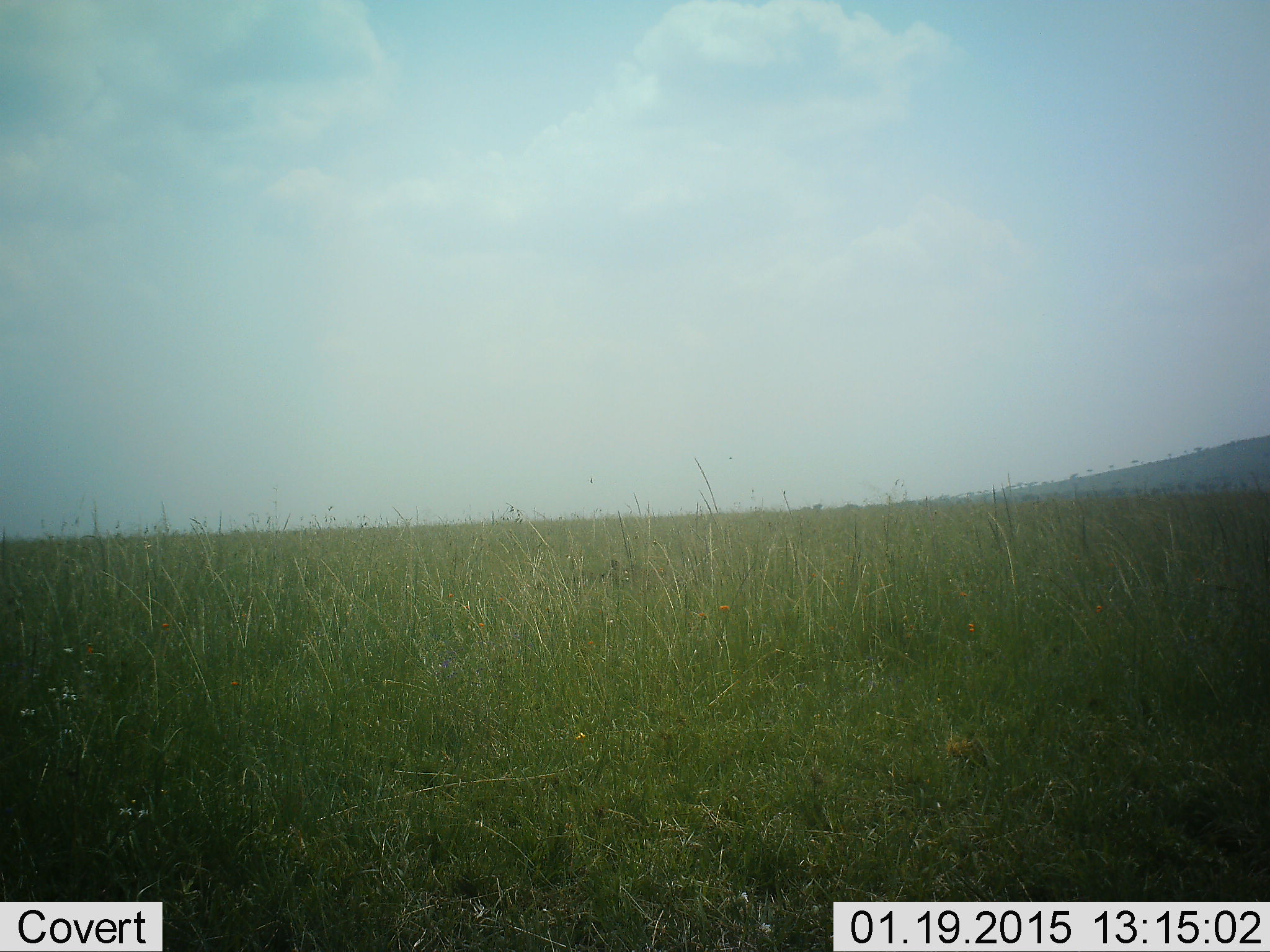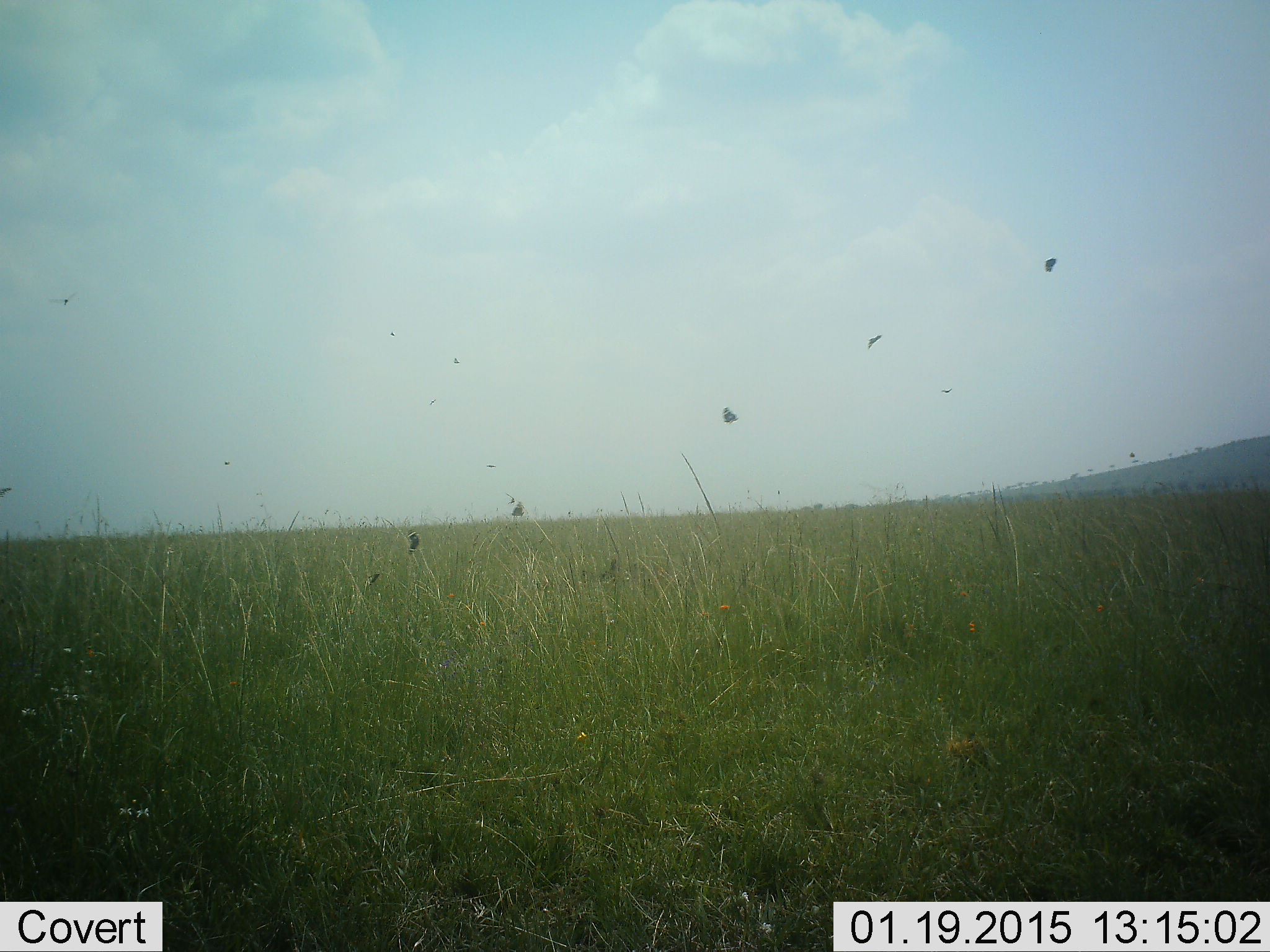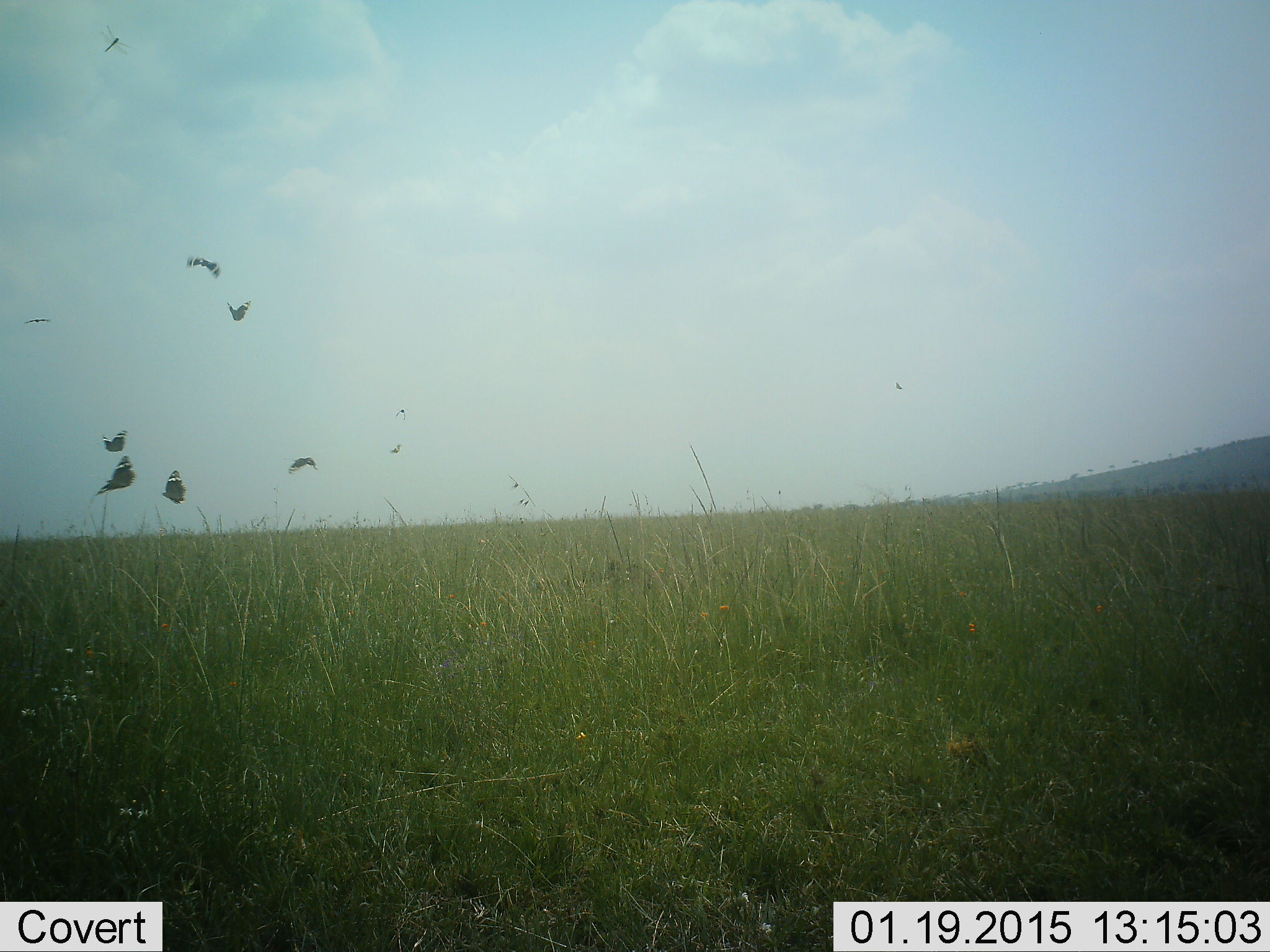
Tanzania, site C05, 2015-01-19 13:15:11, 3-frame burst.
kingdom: Animalia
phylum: Arthropoda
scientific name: Arthropoda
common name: arthropods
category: insectspider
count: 10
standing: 0%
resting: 0%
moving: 100%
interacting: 0%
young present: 0%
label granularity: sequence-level